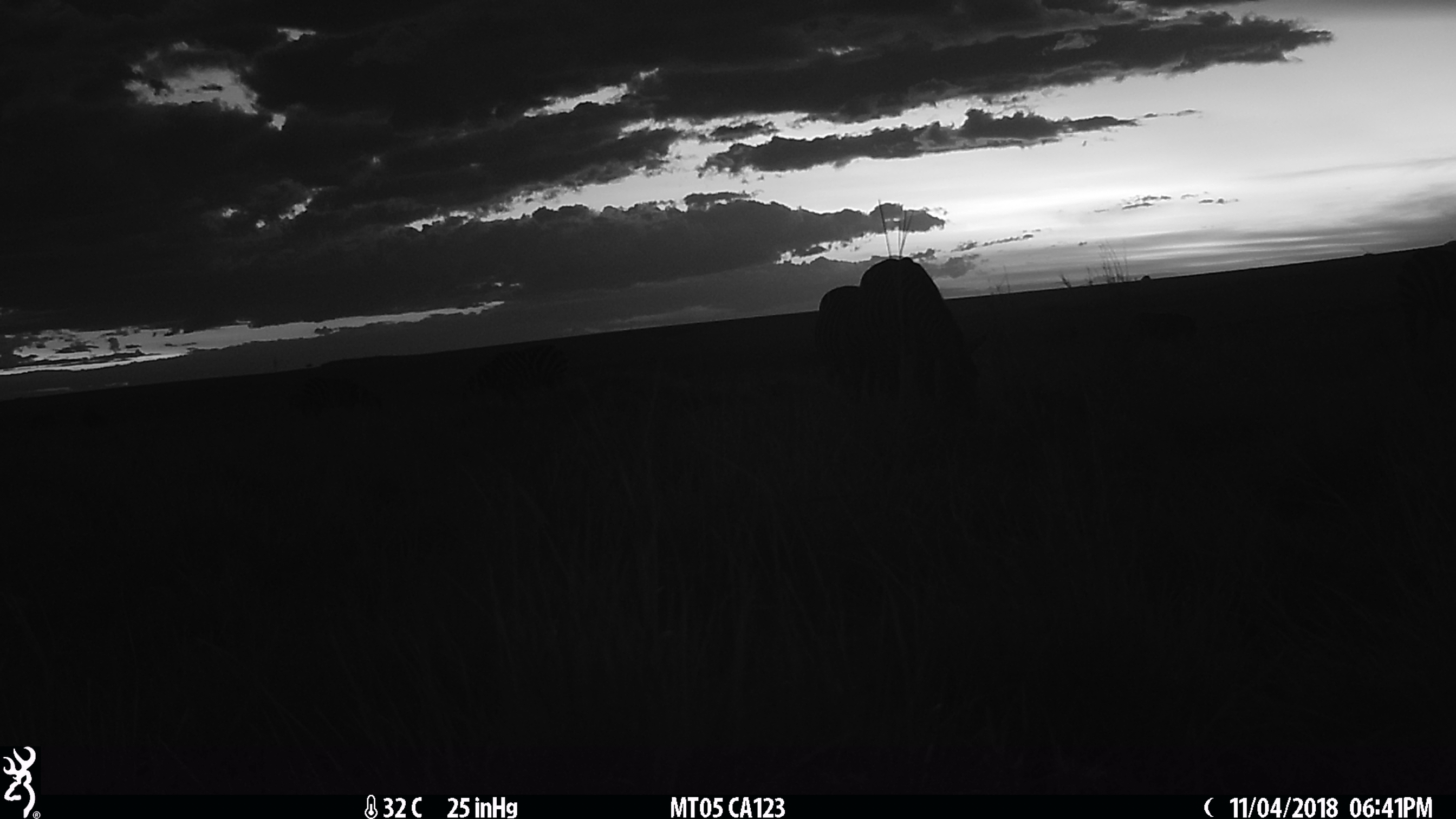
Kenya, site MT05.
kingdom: Animalia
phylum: Chordata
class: Mammalia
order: Perissodactyla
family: Equidae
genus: Equus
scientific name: Equus quagga burchellii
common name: burchell's zebra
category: zebra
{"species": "zebra (burchell's zebra) (Equus quagga burchellii)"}